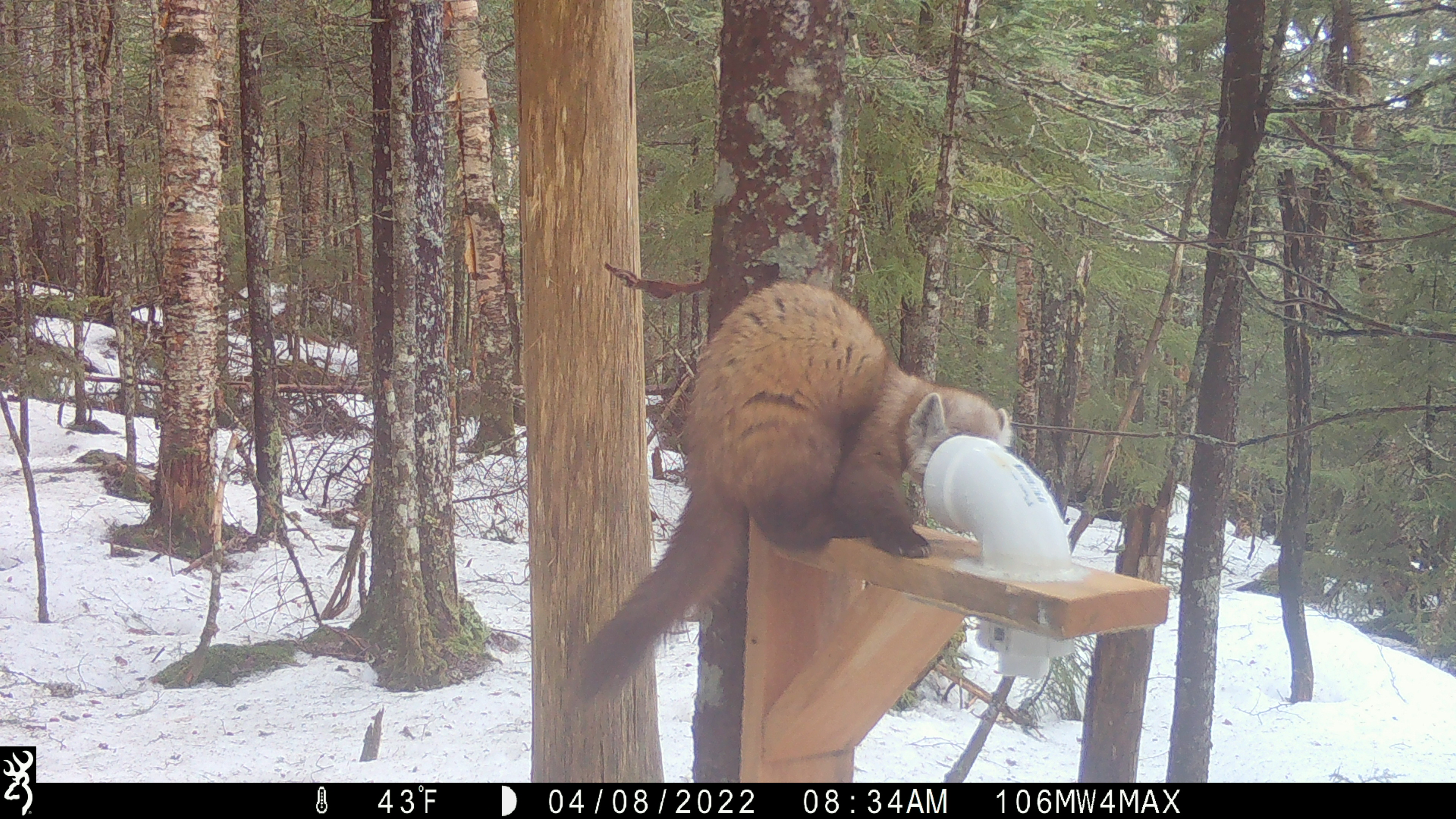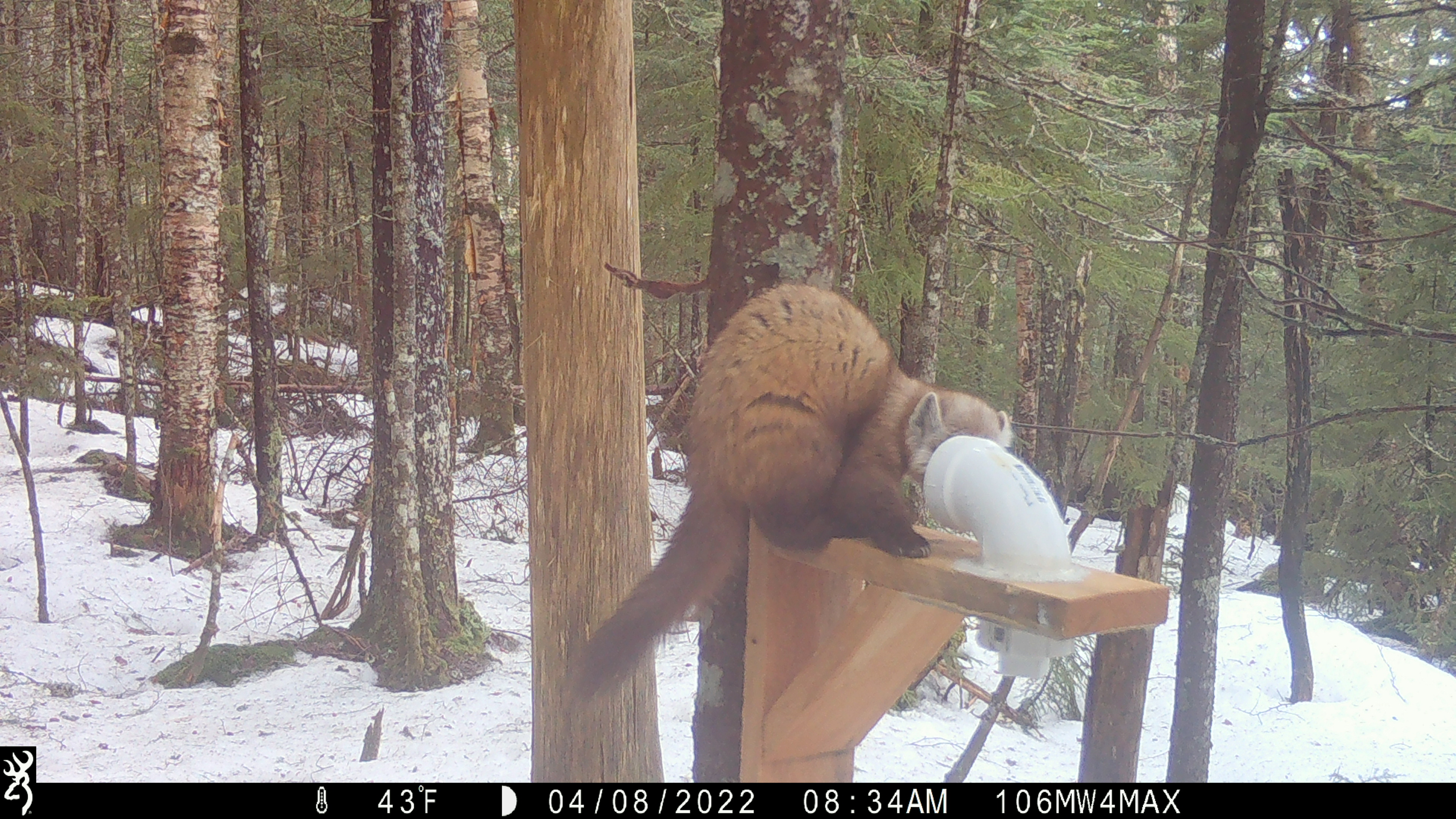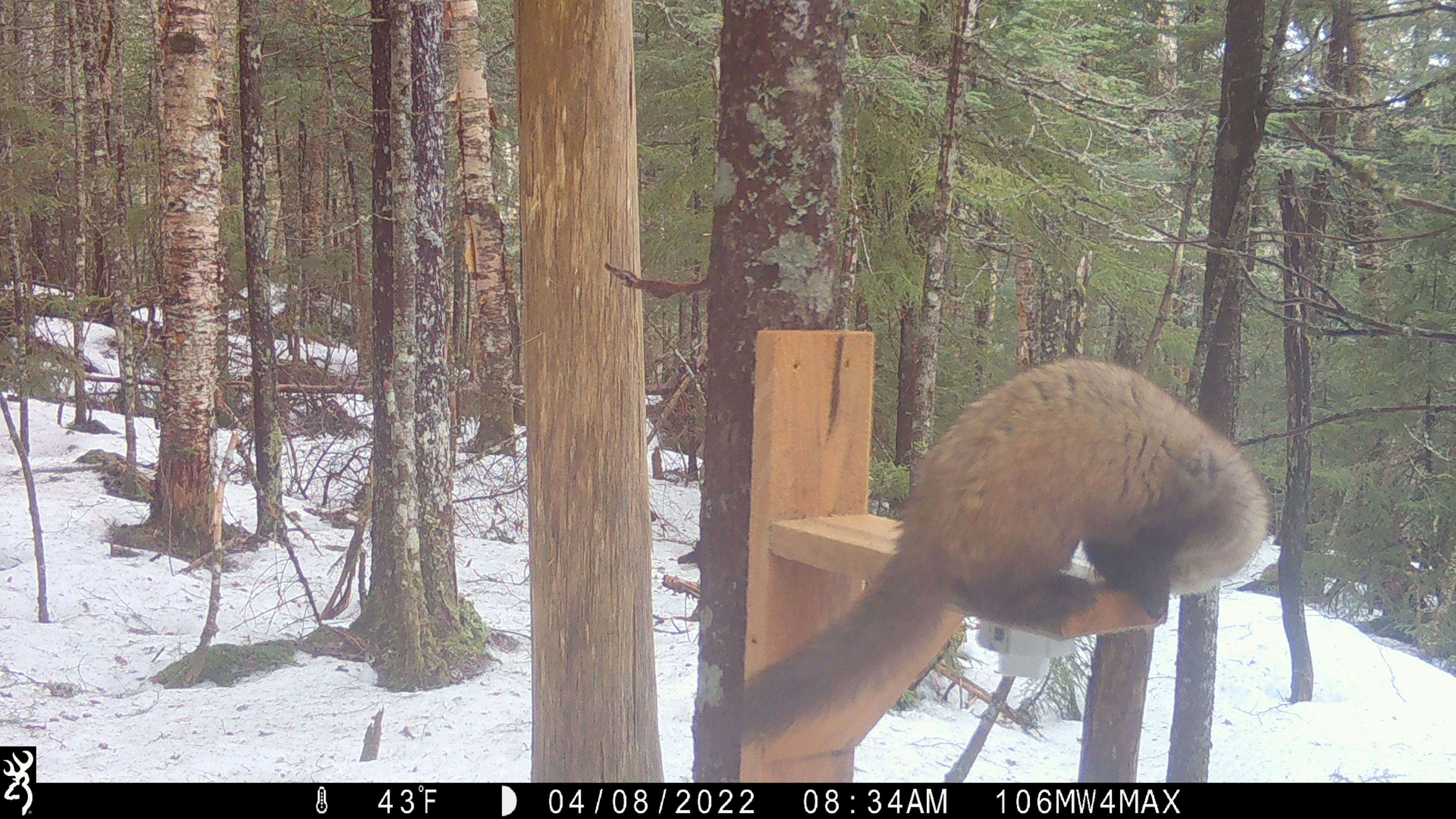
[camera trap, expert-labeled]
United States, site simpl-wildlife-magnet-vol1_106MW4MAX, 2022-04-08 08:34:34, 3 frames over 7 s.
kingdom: Animalia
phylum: Chordata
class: Mammalia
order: Carnivora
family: Mustelidae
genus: Martes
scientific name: Martes americana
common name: american marten